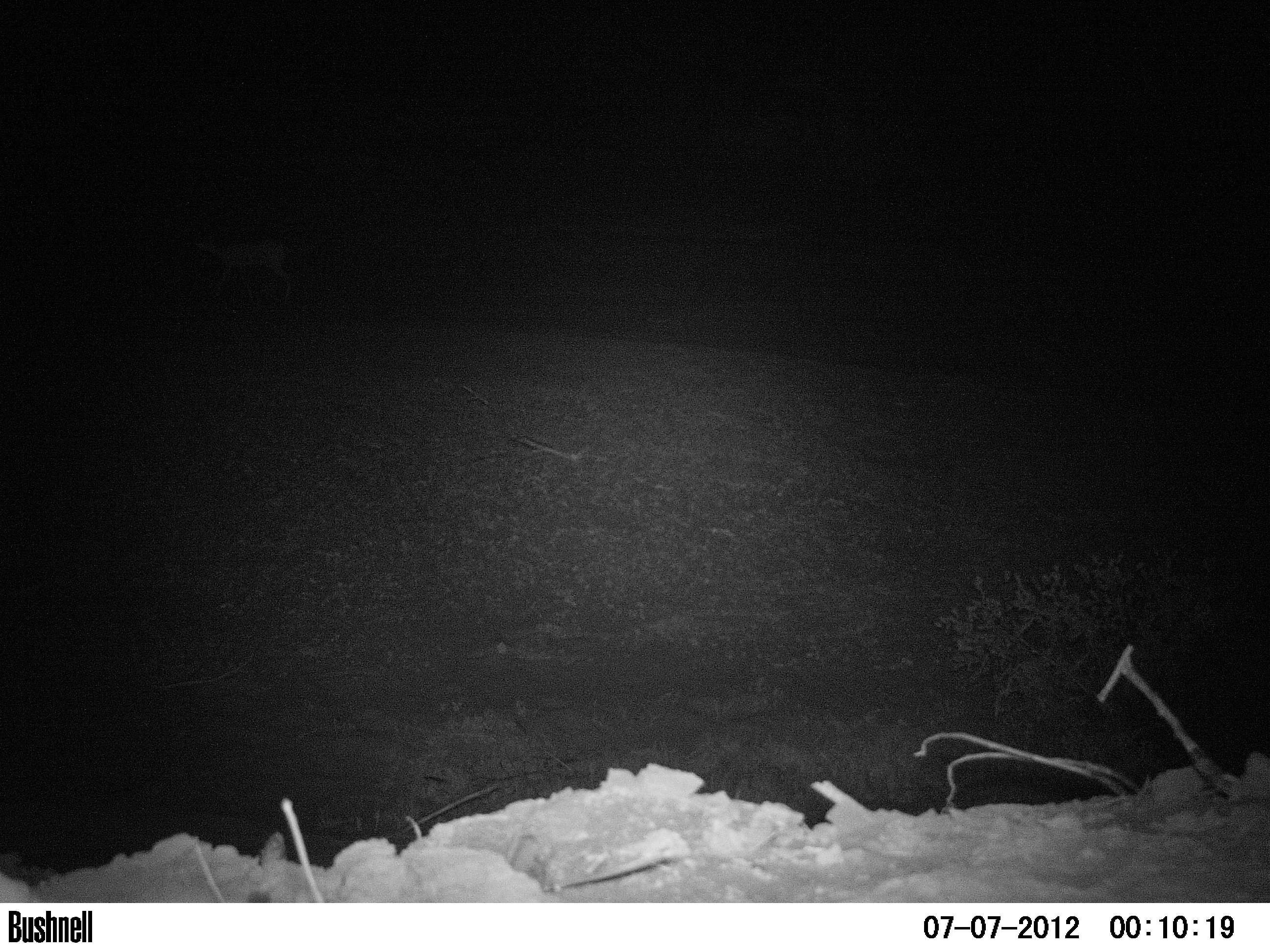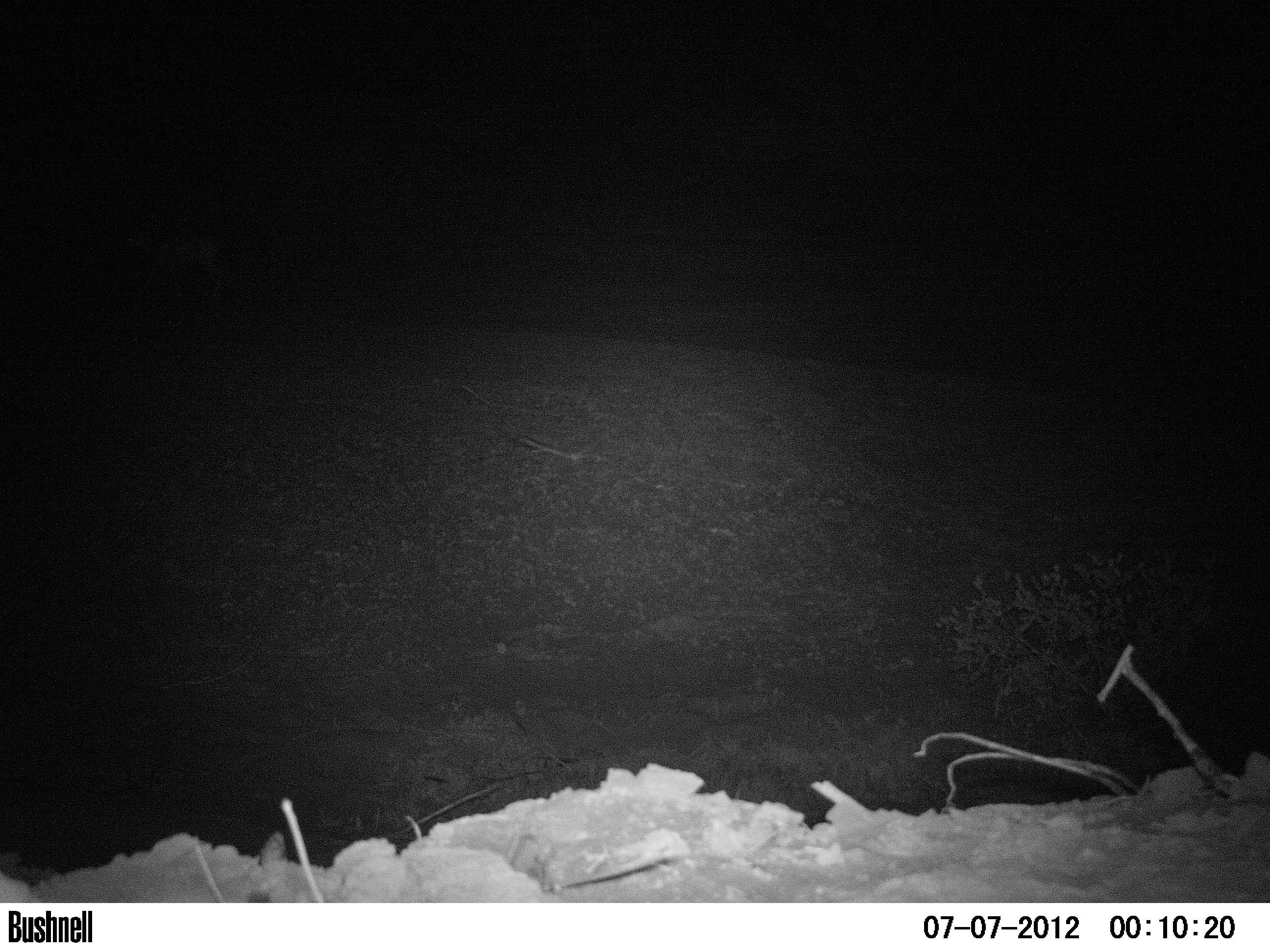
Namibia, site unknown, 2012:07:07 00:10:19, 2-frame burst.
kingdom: Animalia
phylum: Chordata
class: Mammalia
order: Artiodactyla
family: Bovidae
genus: Raphicerus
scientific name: Raphicerus campestris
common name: steenbok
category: raphiceros campestris